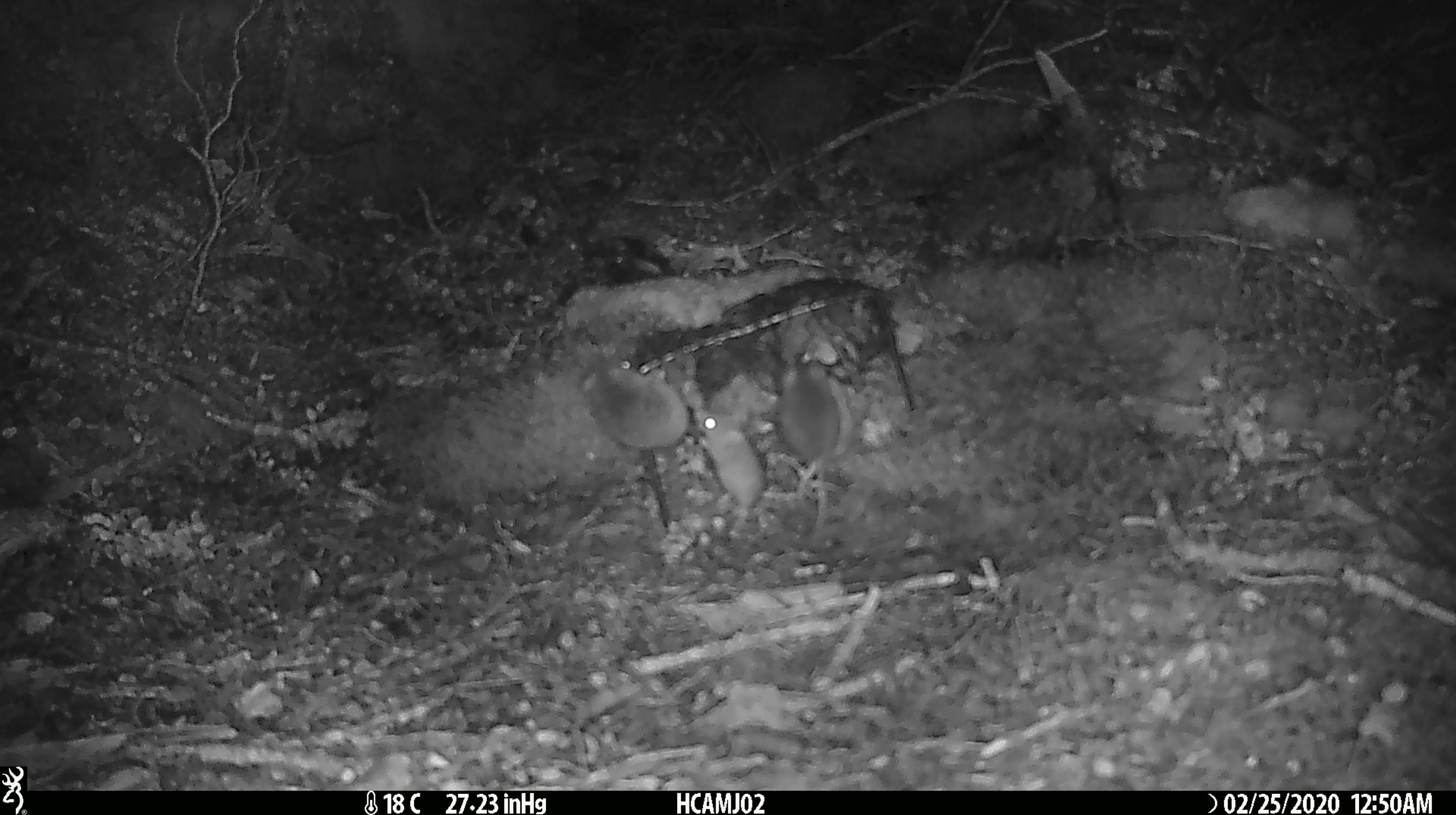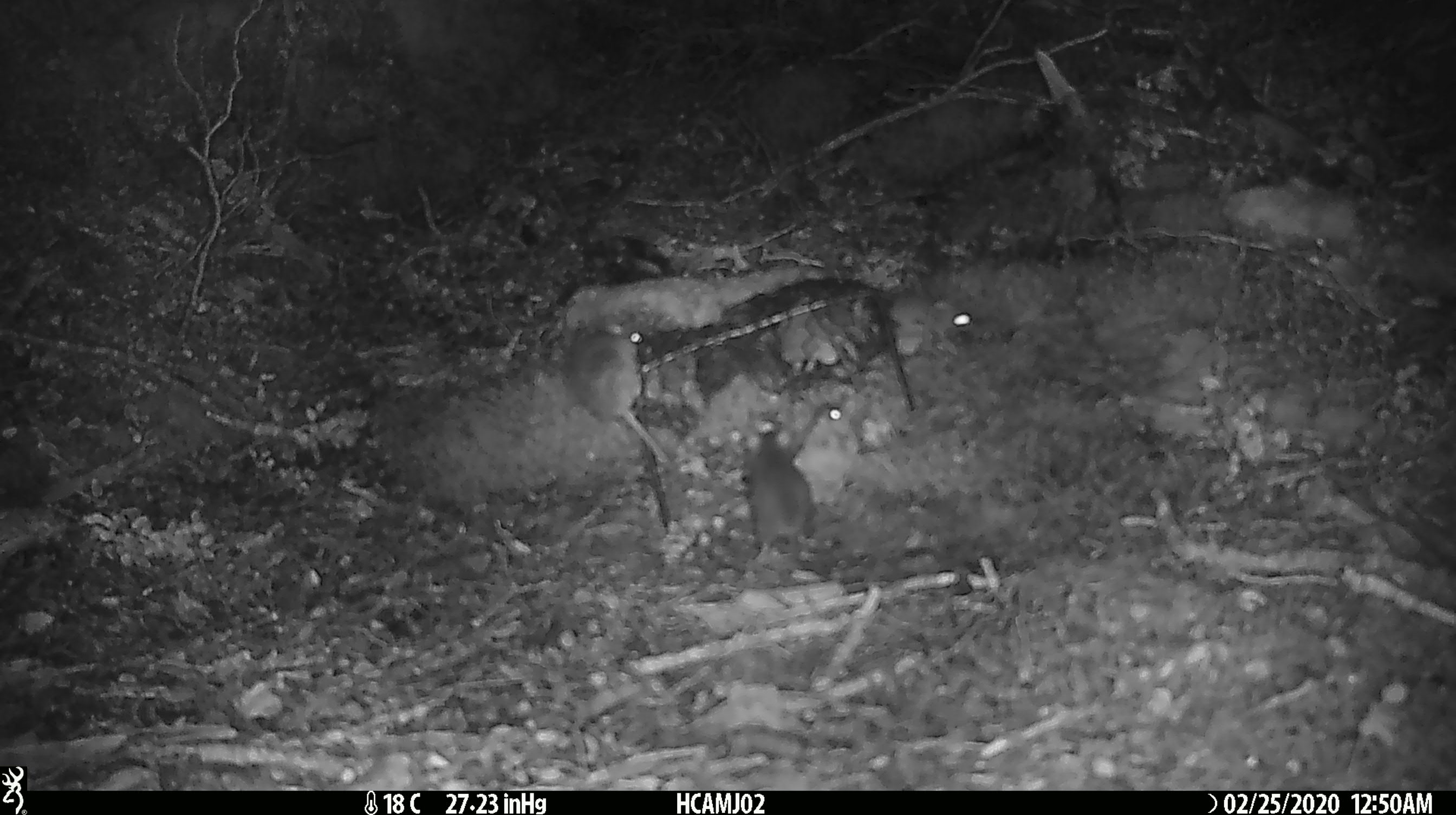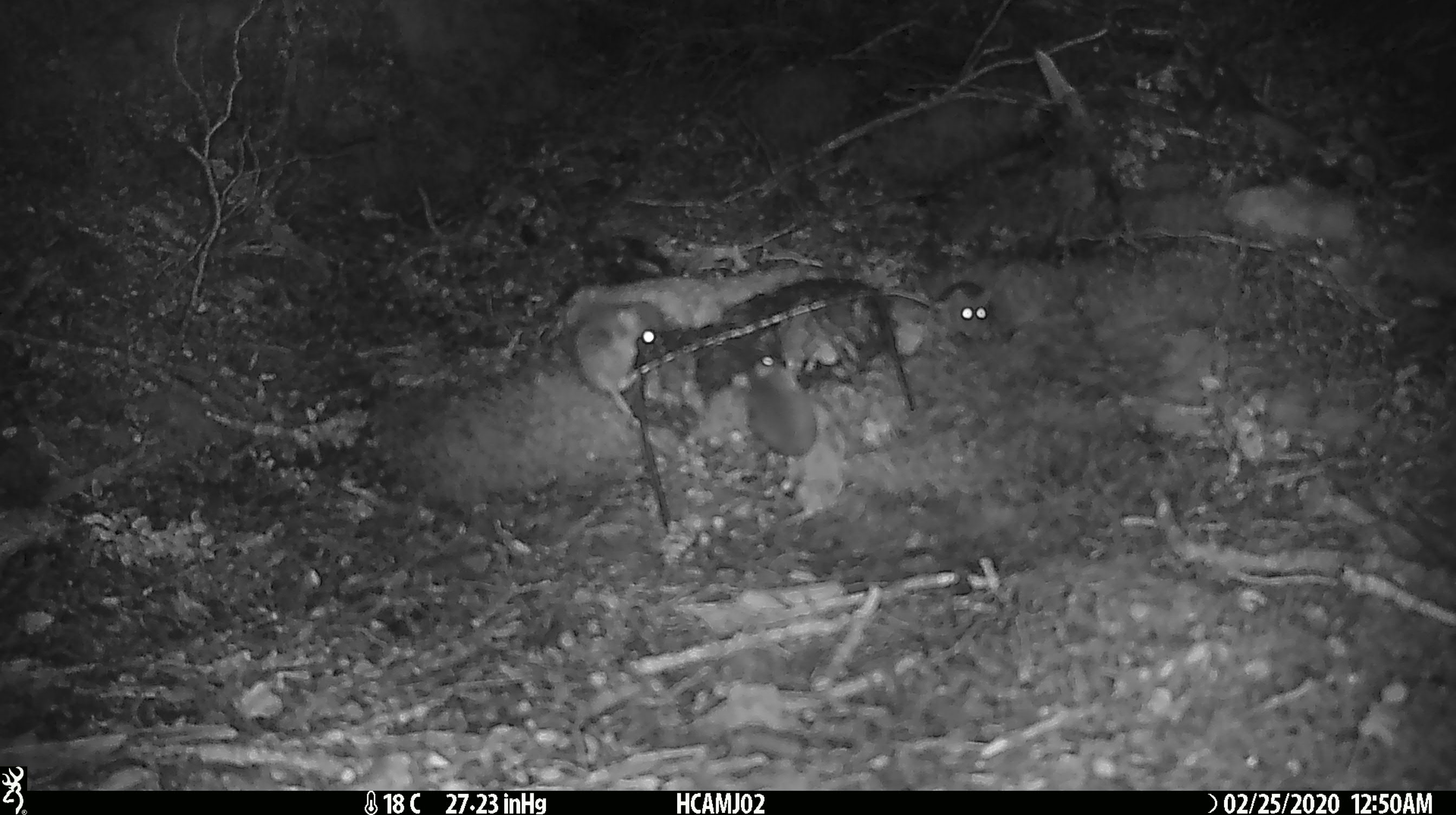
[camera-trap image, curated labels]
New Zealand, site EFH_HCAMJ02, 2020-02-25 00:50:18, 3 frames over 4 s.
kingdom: Animalia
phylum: Chordata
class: Mammalia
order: Rodentia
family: Muridae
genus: Mus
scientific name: Mus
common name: mouse